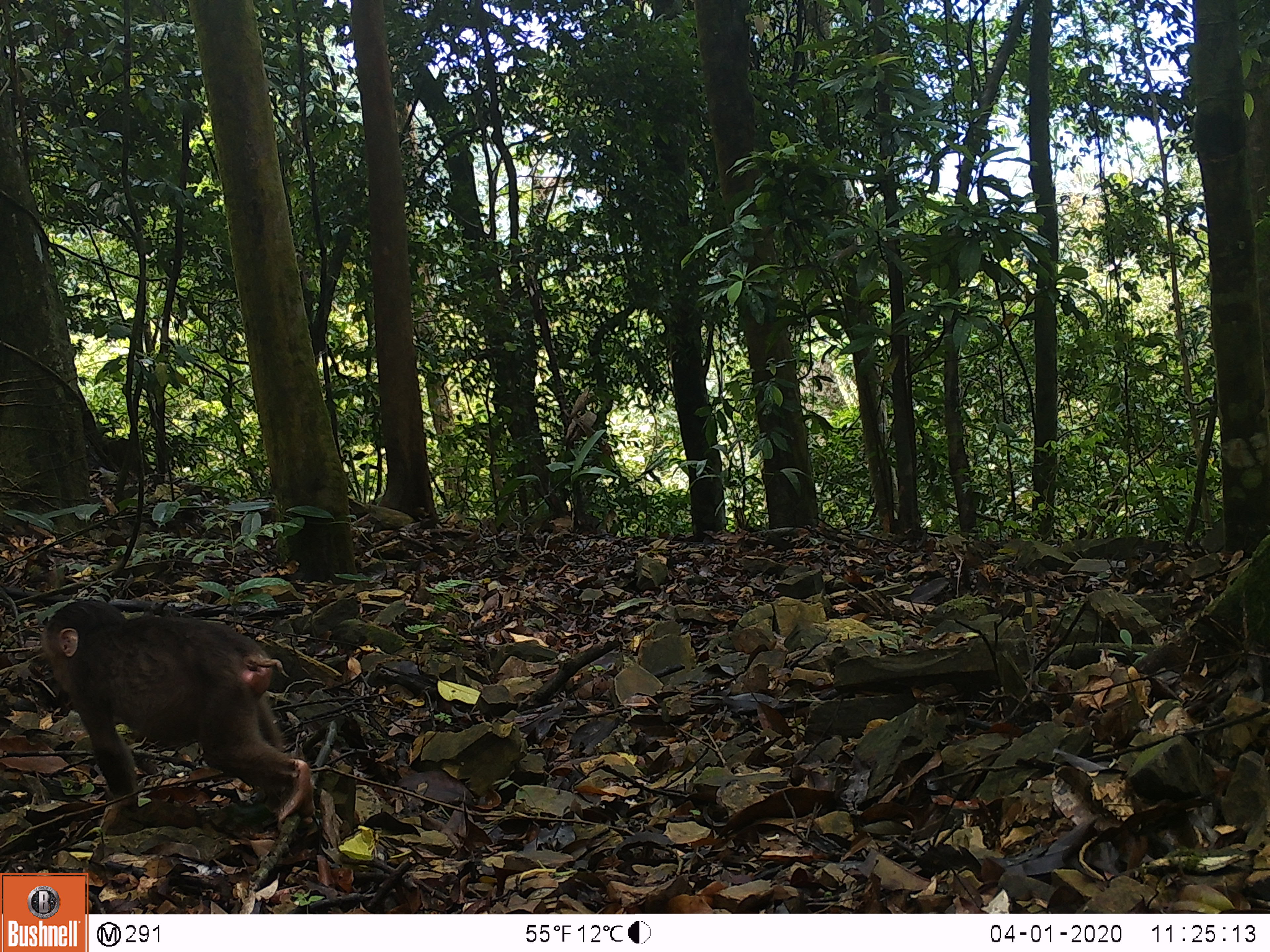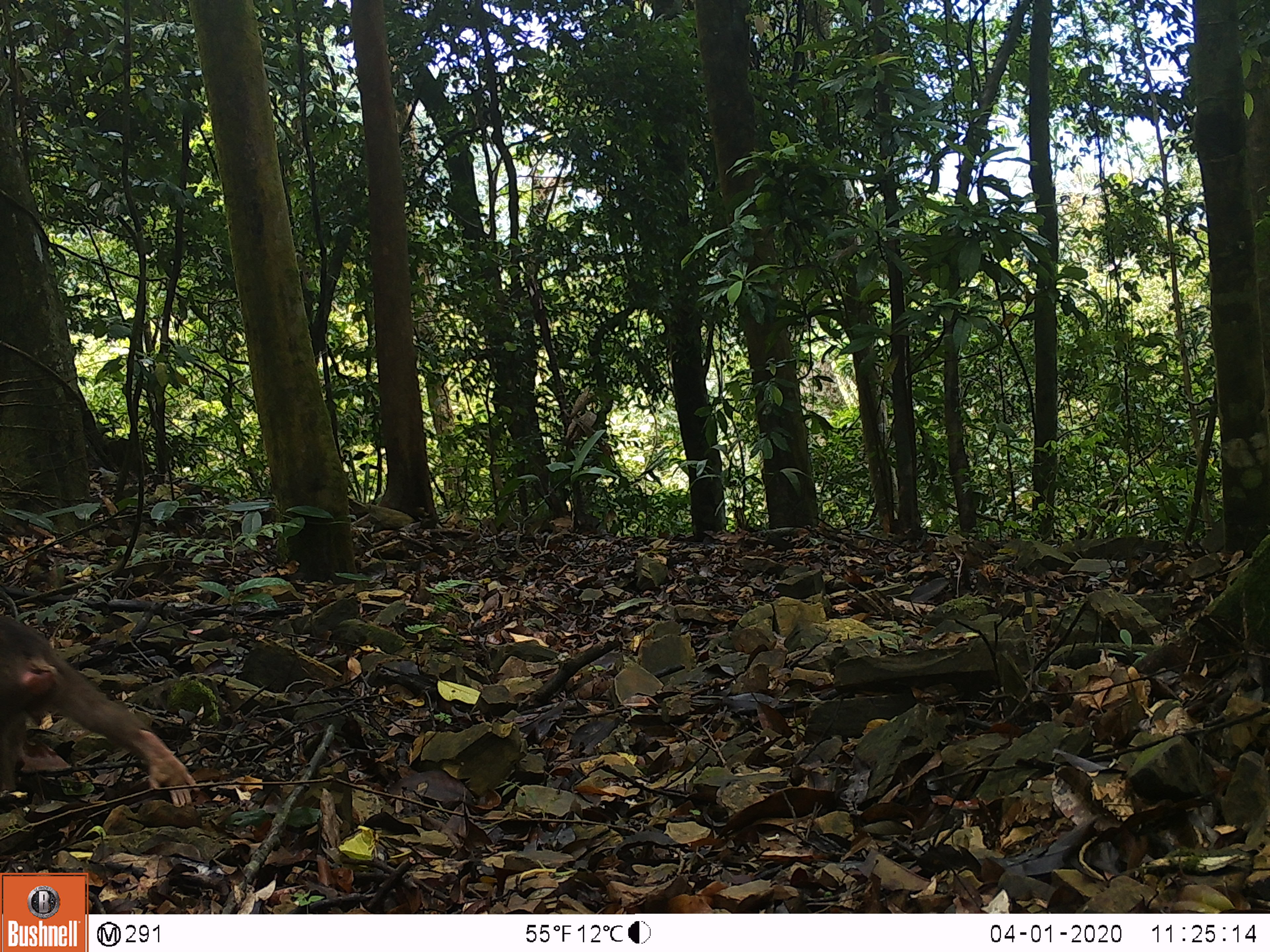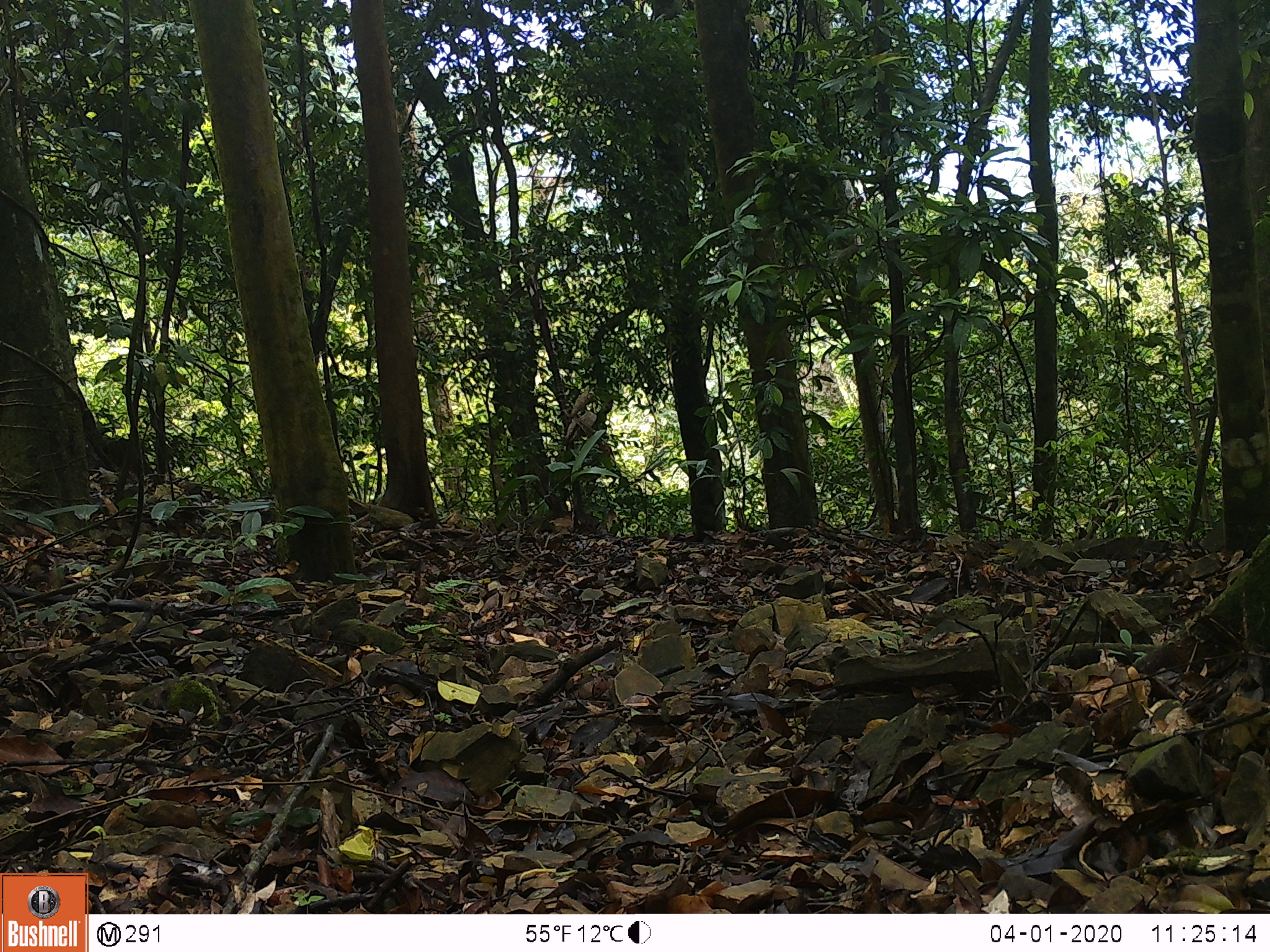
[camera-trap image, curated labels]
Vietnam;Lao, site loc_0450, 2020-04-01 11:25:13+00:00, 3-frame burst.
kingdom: Animalia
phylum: Chordata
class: Mammalia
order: Primates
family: Cercopithecidae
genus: Macaca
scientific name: Macaca arctoides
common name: stump-tailed macaque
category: stump tailed macaque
Stump tailed macaque (stump-tailed macaque) (Macaca arctoides). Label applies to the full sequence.